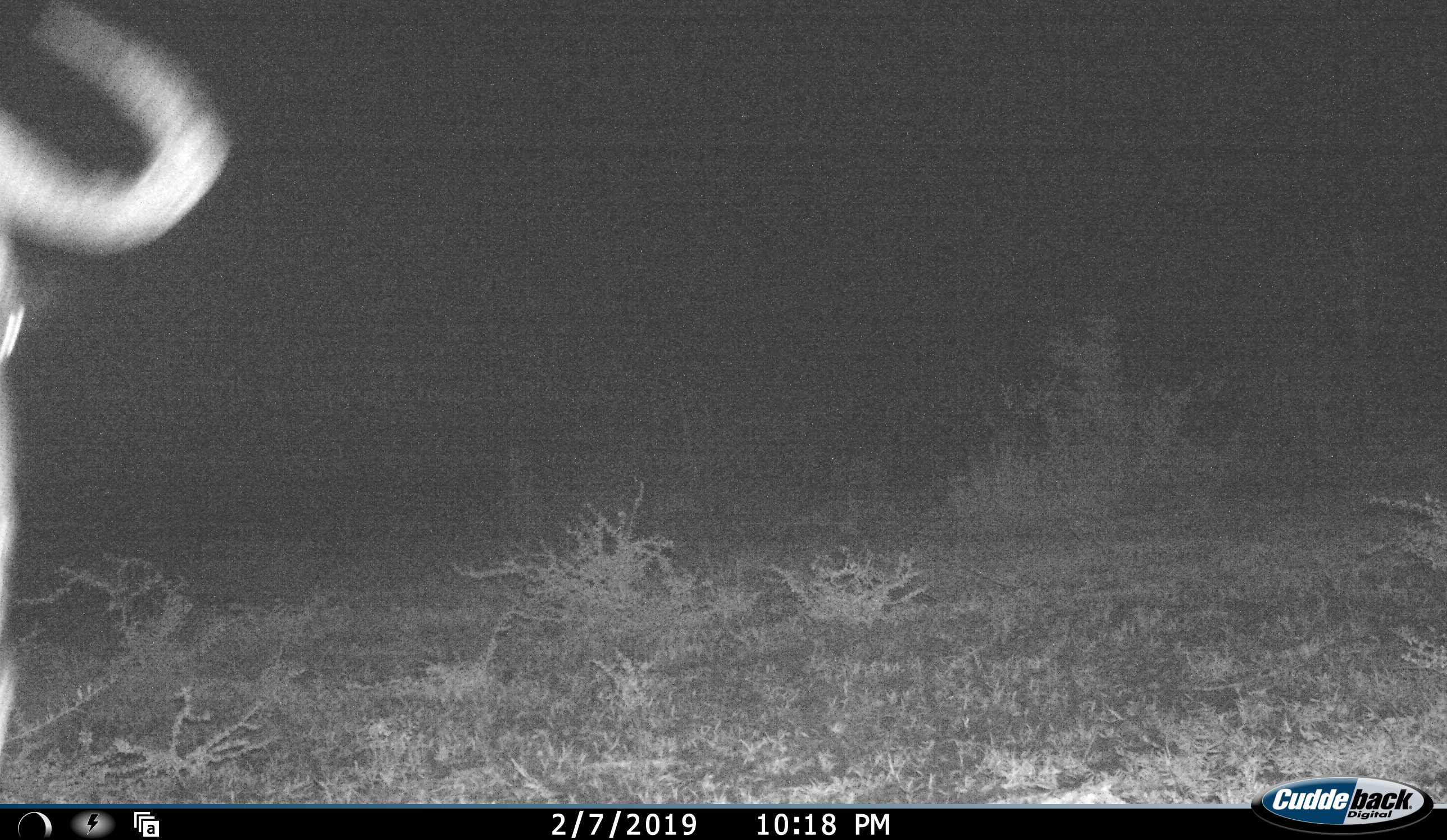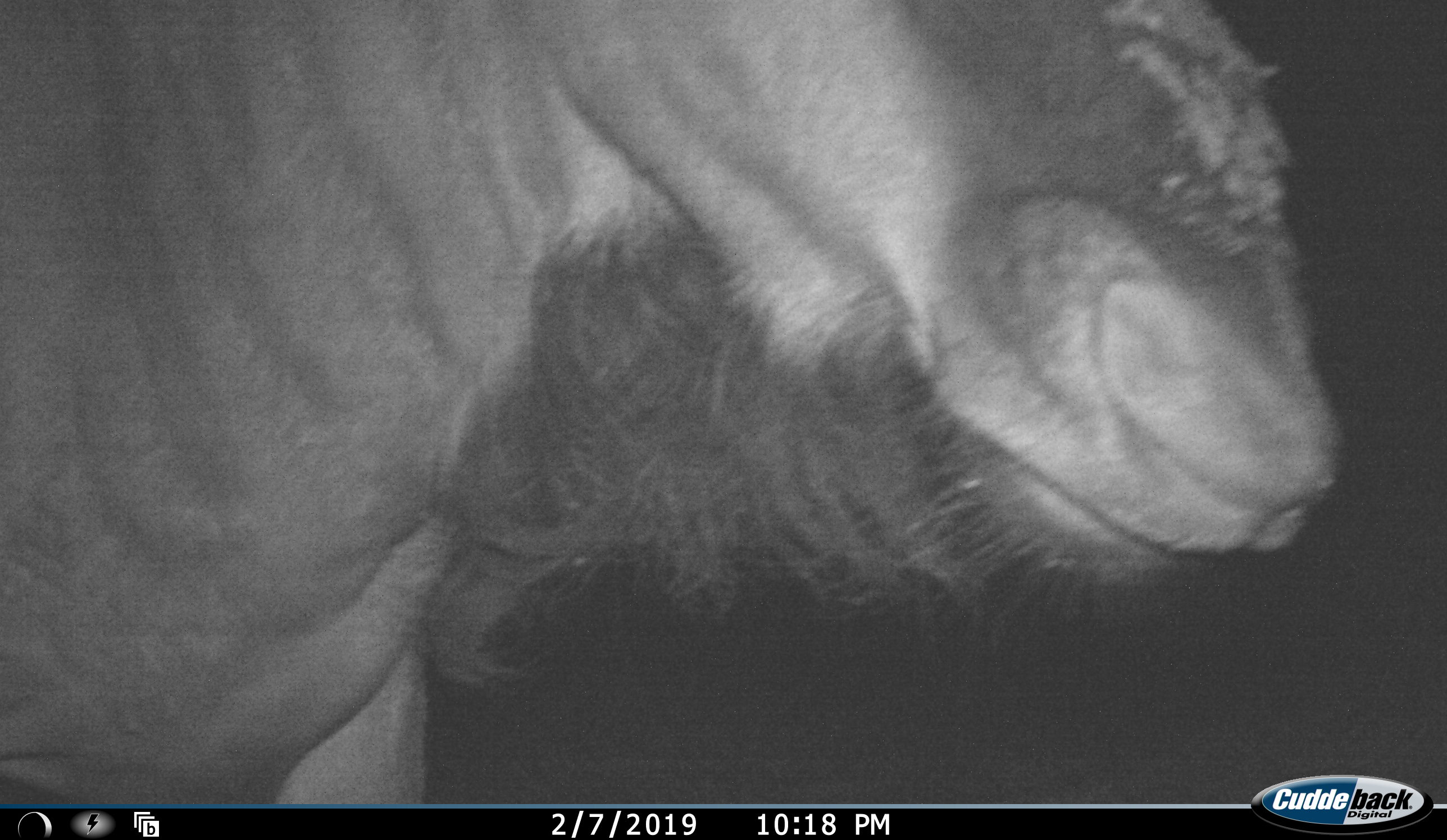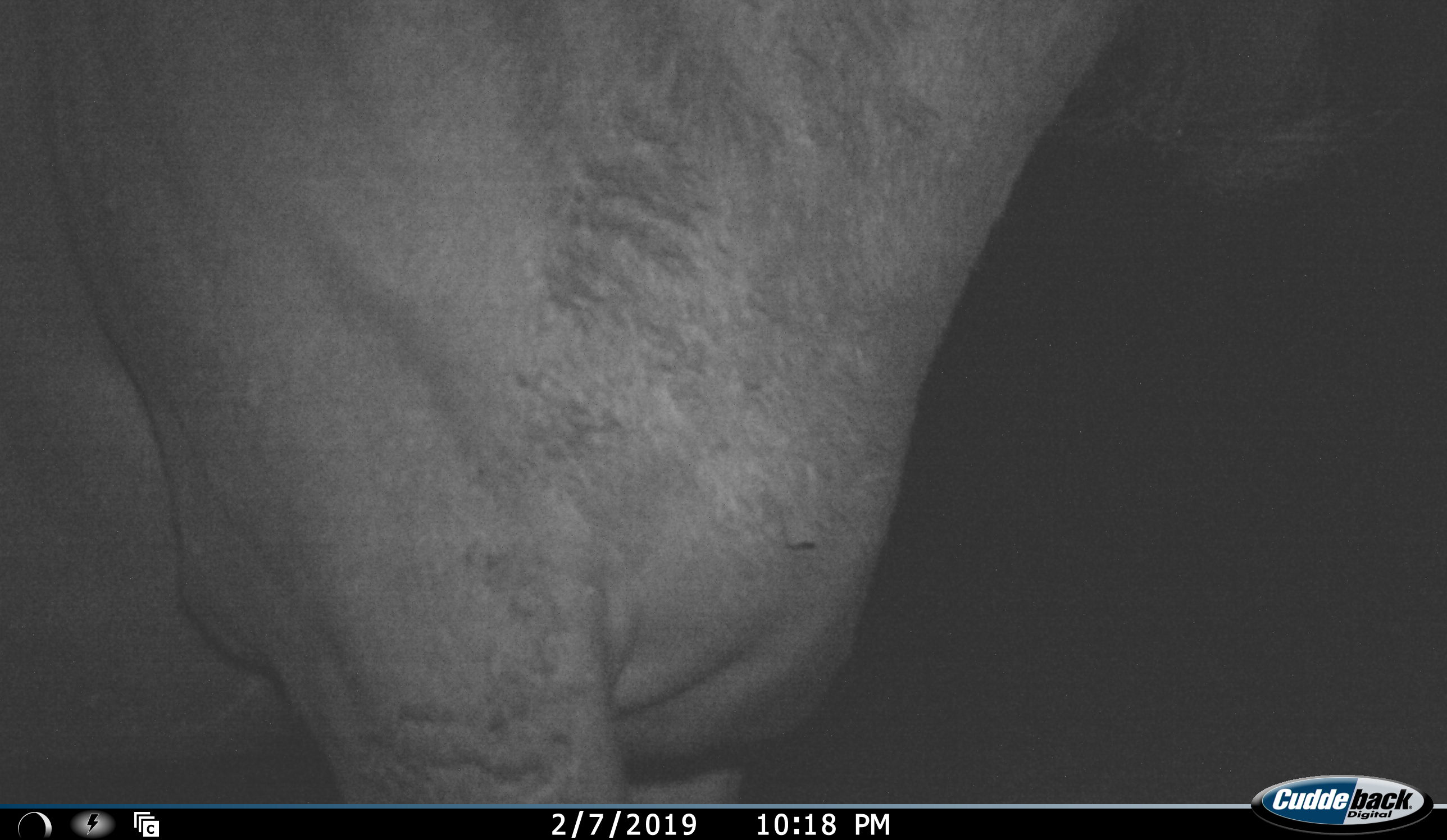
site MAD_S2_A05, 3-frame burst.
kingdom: Animalia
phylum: Chordata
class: Mammalia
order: Artiodactyla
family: Bovidae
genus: Connochaetes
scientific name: Connochaetes taurinus taurinus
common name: blue wildebeest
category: wildebeestblue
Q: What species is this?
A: Wildebeestblue (blue wildebeest) (Connochaetes taurinus taurinus).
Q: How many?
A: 1.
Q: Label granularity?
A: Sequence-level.